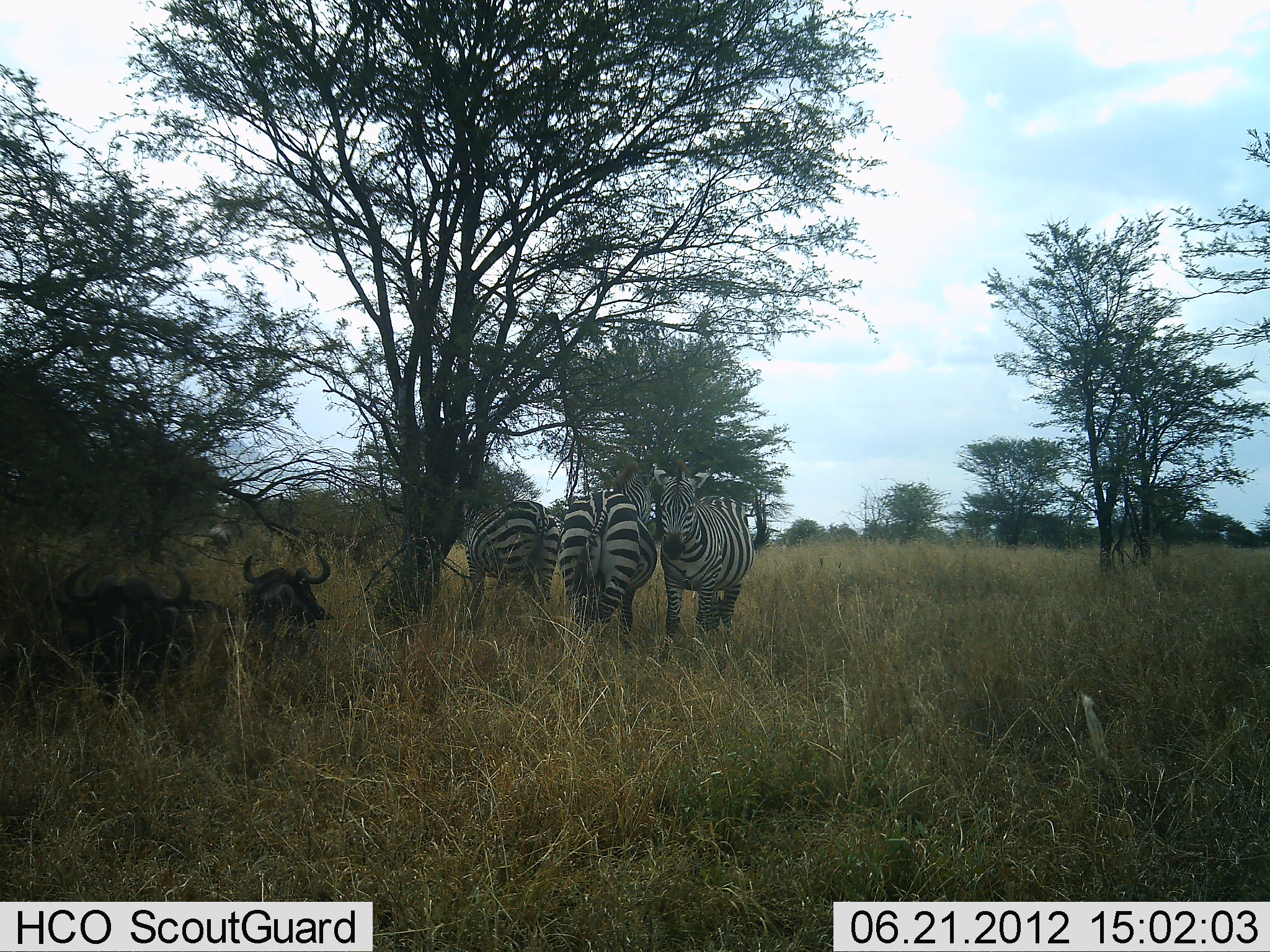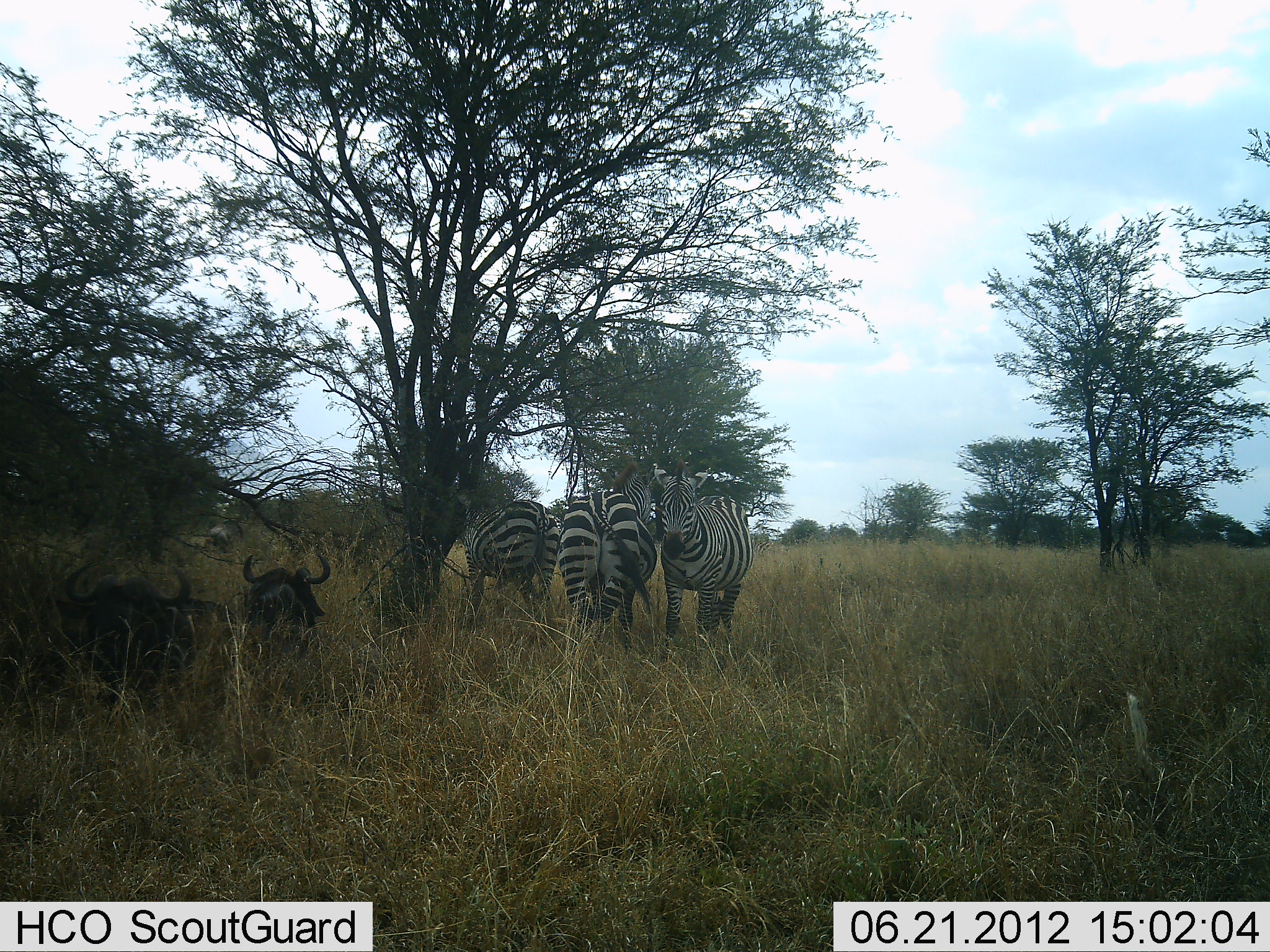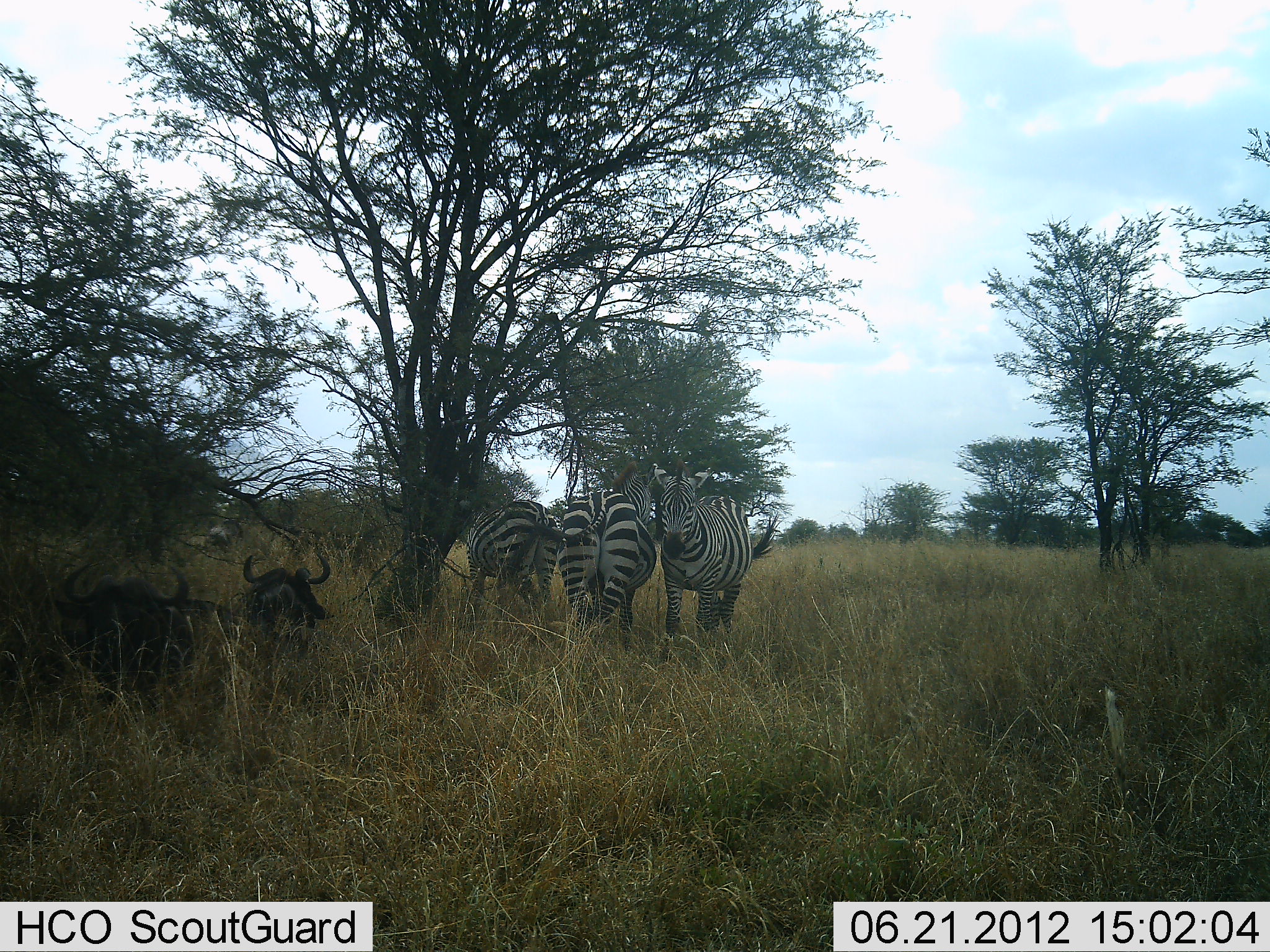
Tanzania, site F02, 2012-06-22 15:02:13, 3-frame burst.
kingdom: Animalia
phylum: Chordata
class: Mammalia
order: Artiodactyla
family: Bovidae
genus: Connochaetes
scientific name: Connochaetes taurinus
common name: blue wildebeest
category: wildebeest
Wildebeest (blue wildebeest) (Connochaetes taurinus), count 2. Behavior (volunteer vote fractions): standing 9%, resting 91%, moving 9%, interacting 0%. Young present (vote fraction): 0%. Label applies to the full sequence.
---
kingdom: Animalia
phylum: Chordata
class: Mammalia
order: Perissodactyla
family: Equidae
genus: Equus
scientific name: Equus quagga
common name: plains zebra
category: zebra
Zebra (plains zebra) (Equus quagga), count 3. Behavior (volunteer vote fractions): standing 100%, resting 0%, moving 8%, interacting 0%. Young present (vote fraction): 0%. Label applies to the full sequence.